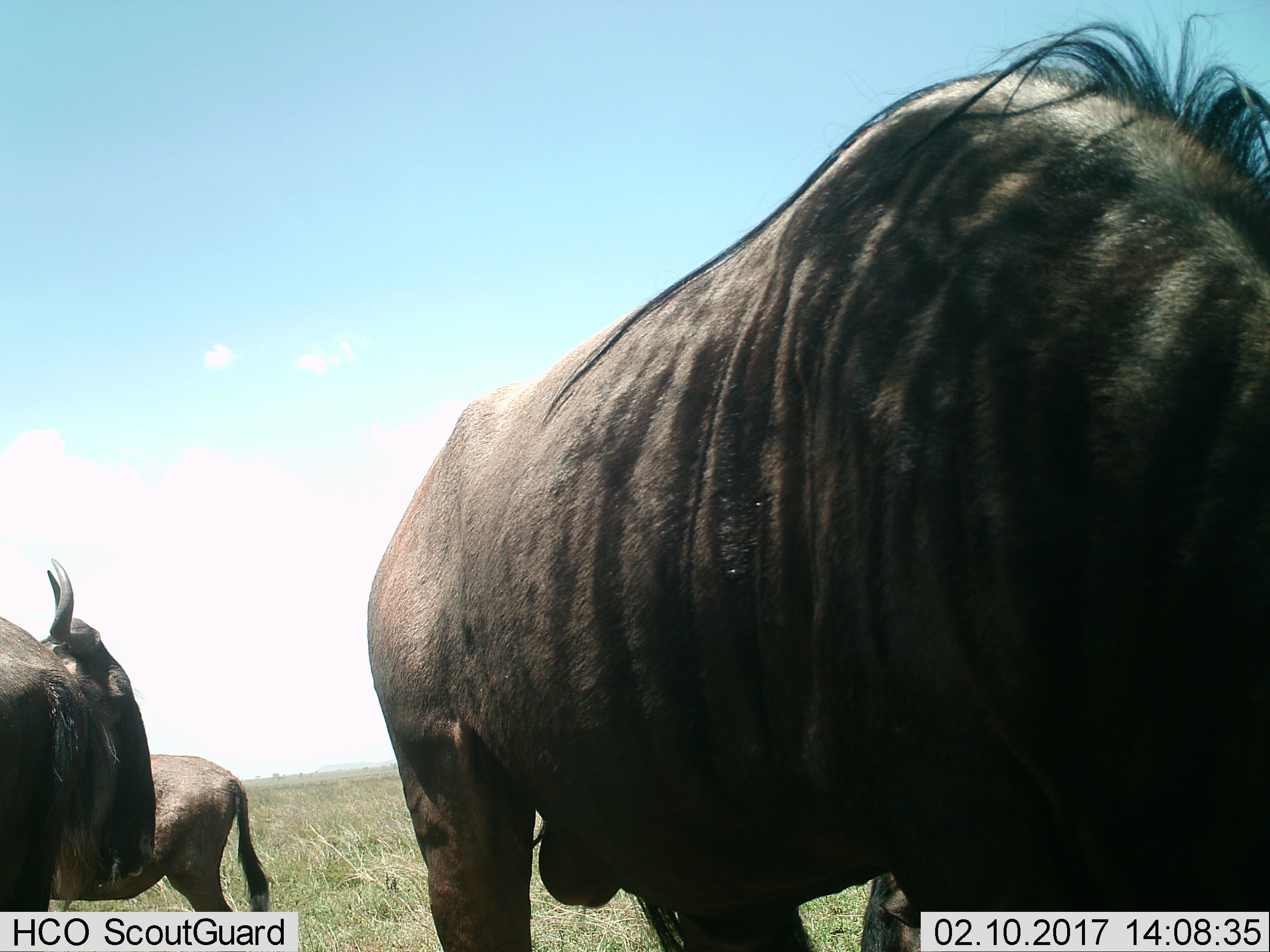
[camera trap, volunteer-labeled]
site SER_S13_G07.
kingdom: Animalia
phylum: Chordata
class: Mammalia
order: Artiodactyla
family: Bovidae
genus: Connochaetes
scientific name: Connochaetes taurinus taurinus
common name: blue wildebeest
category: wildebeestblue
Wildebeestblue (blue wildebeest) (Connochaetes taurinus taurinus), count 3. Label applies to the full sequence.